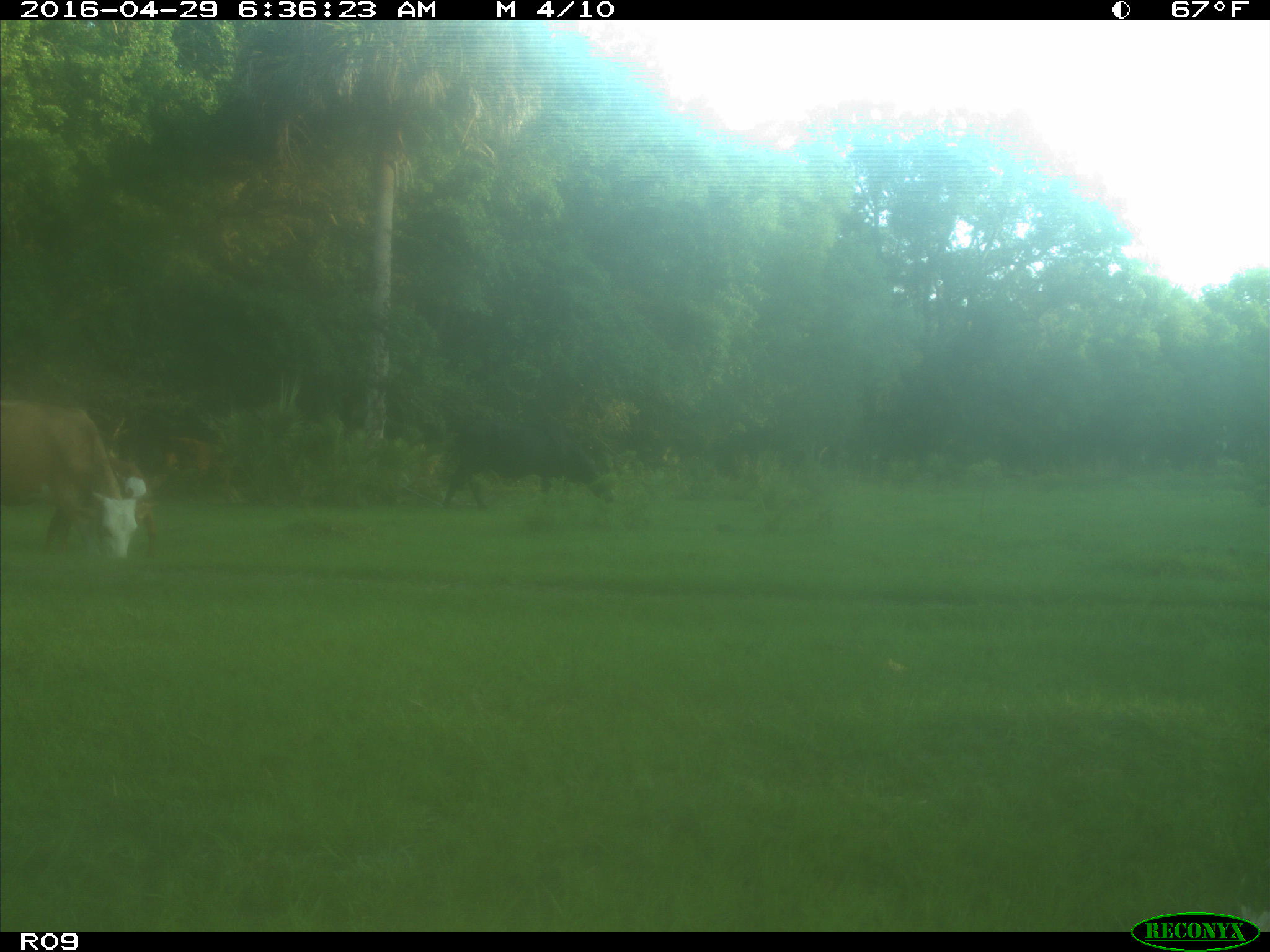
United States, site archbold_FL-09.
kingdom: Animalia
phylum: Chordata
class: Mammalia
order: Artiodactyla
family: Bovidae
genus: Bos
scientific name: Bos taurus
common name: domestic cow